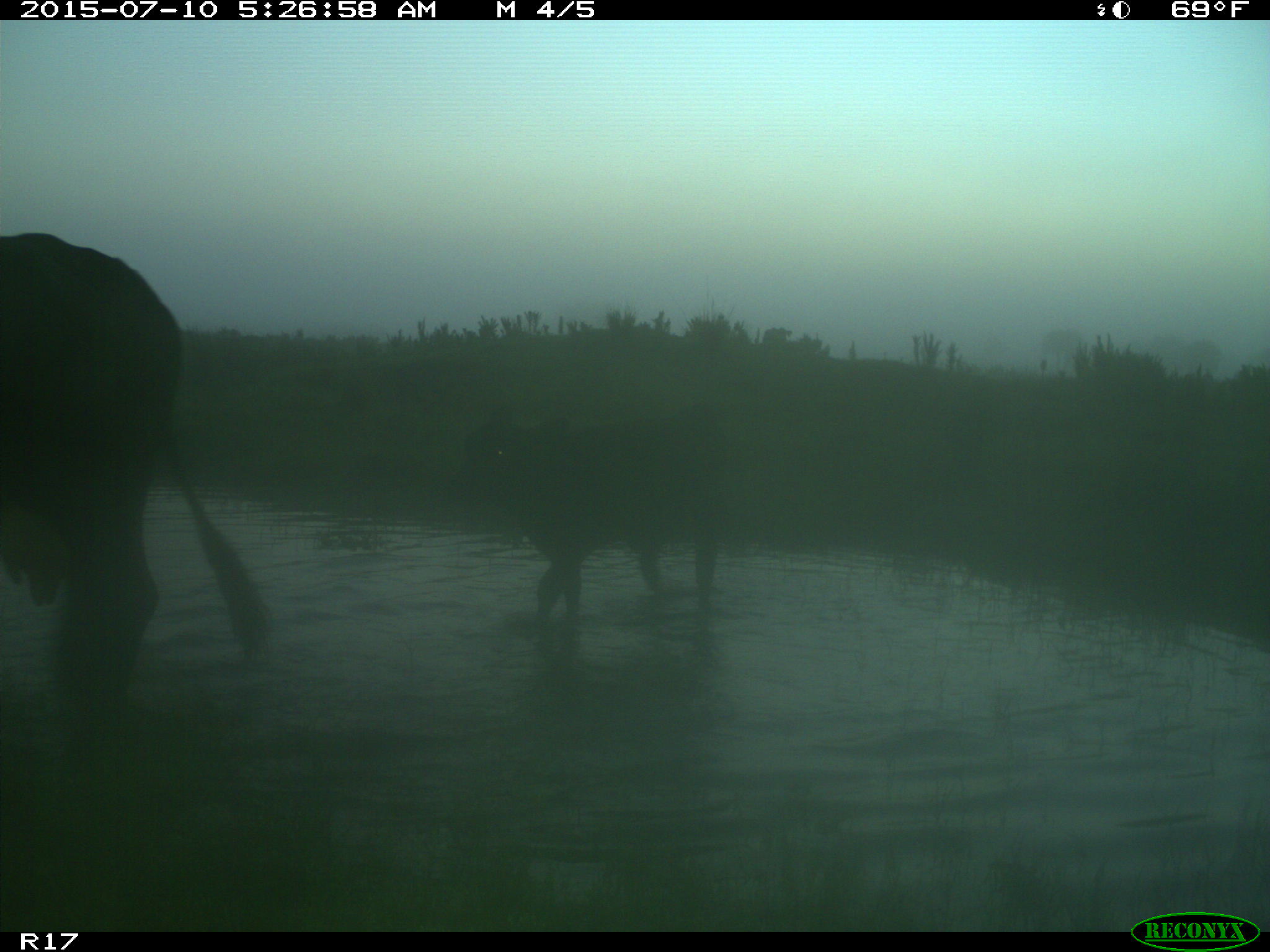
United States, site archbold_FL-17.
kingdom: Animalia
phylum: Chordata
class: Mammalia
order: Artiodactyla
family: Bovidae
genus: Bos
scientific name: Bos taurus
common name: domestic cow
Bos taurus (domestic cow).